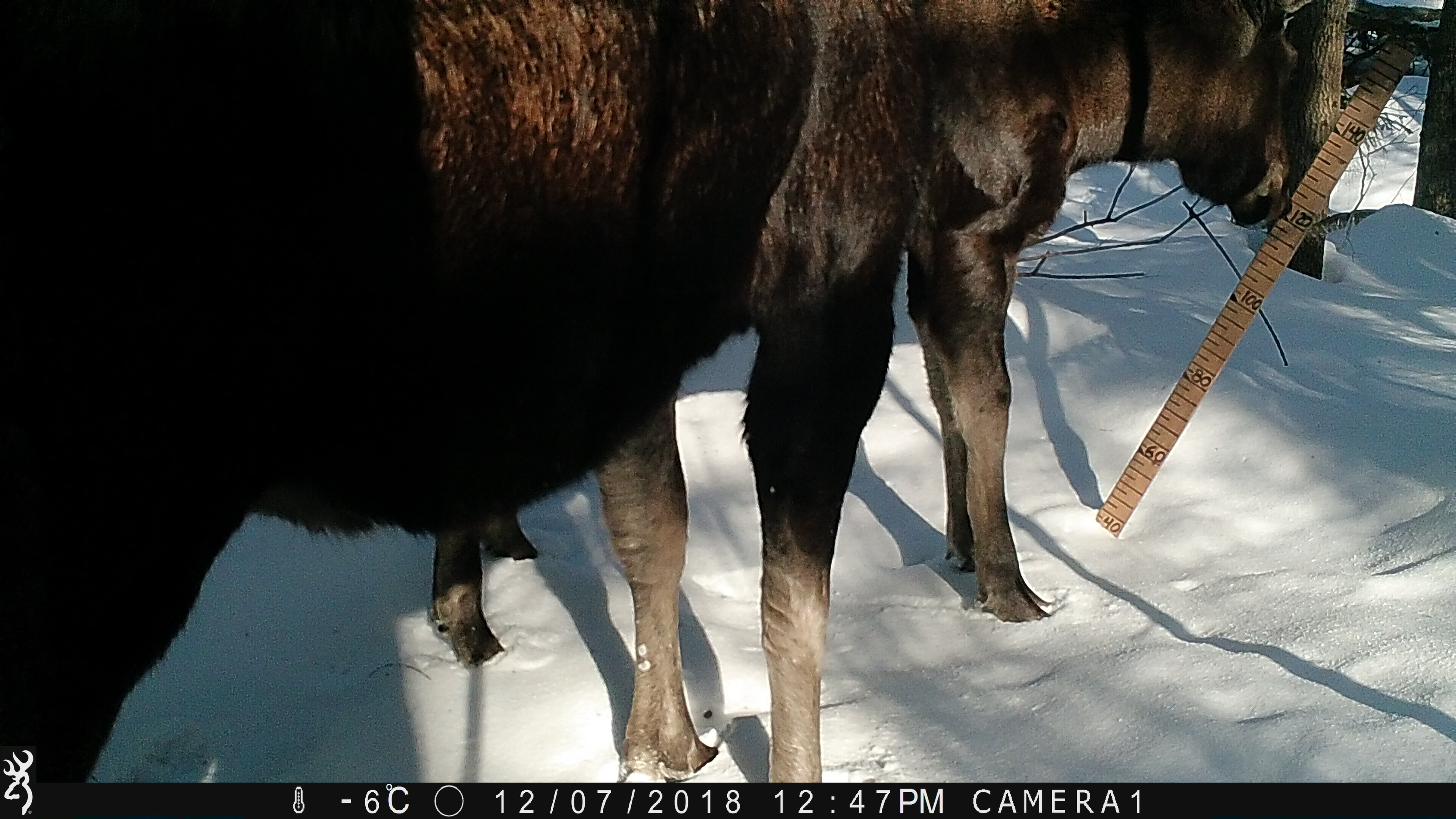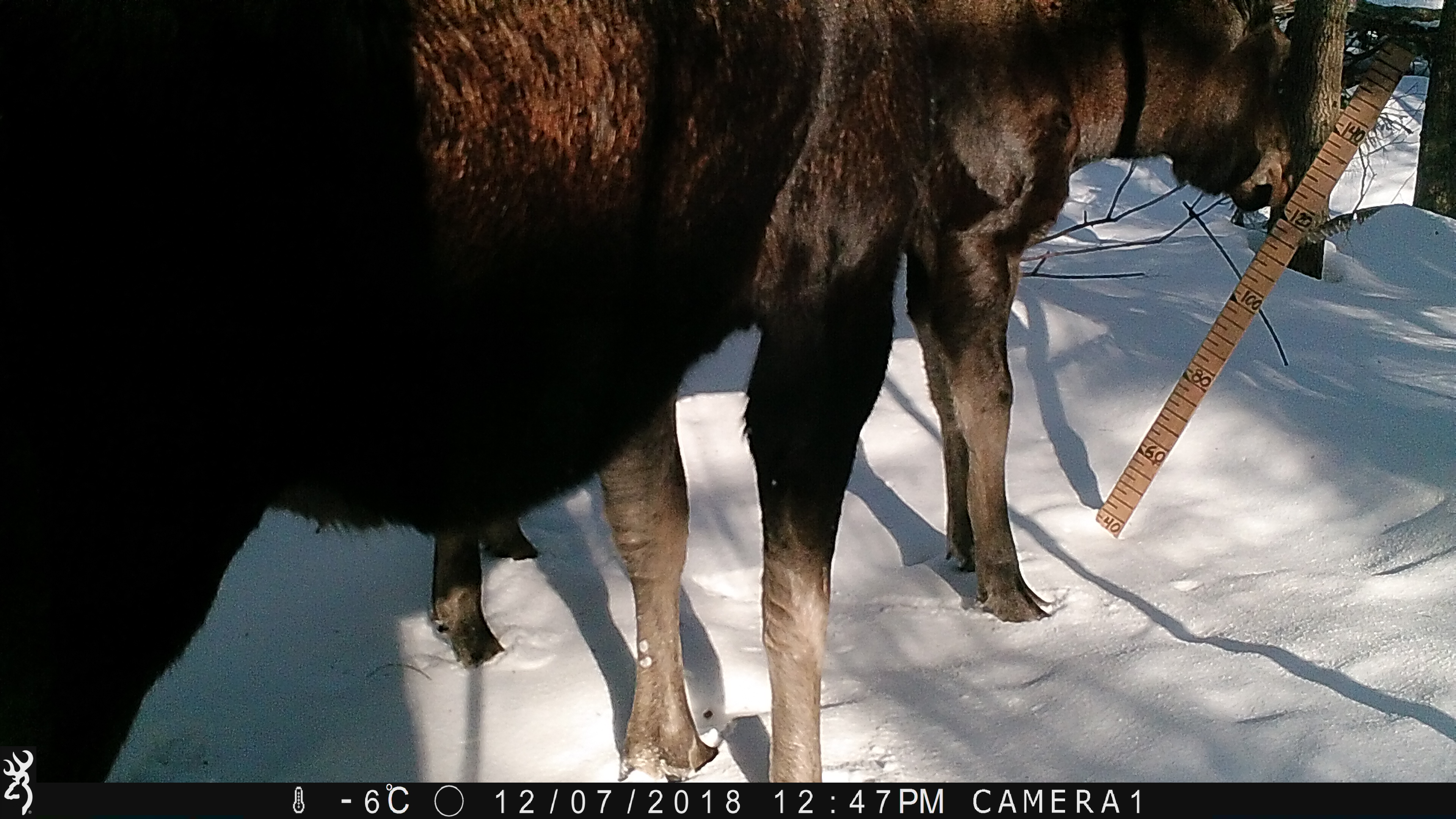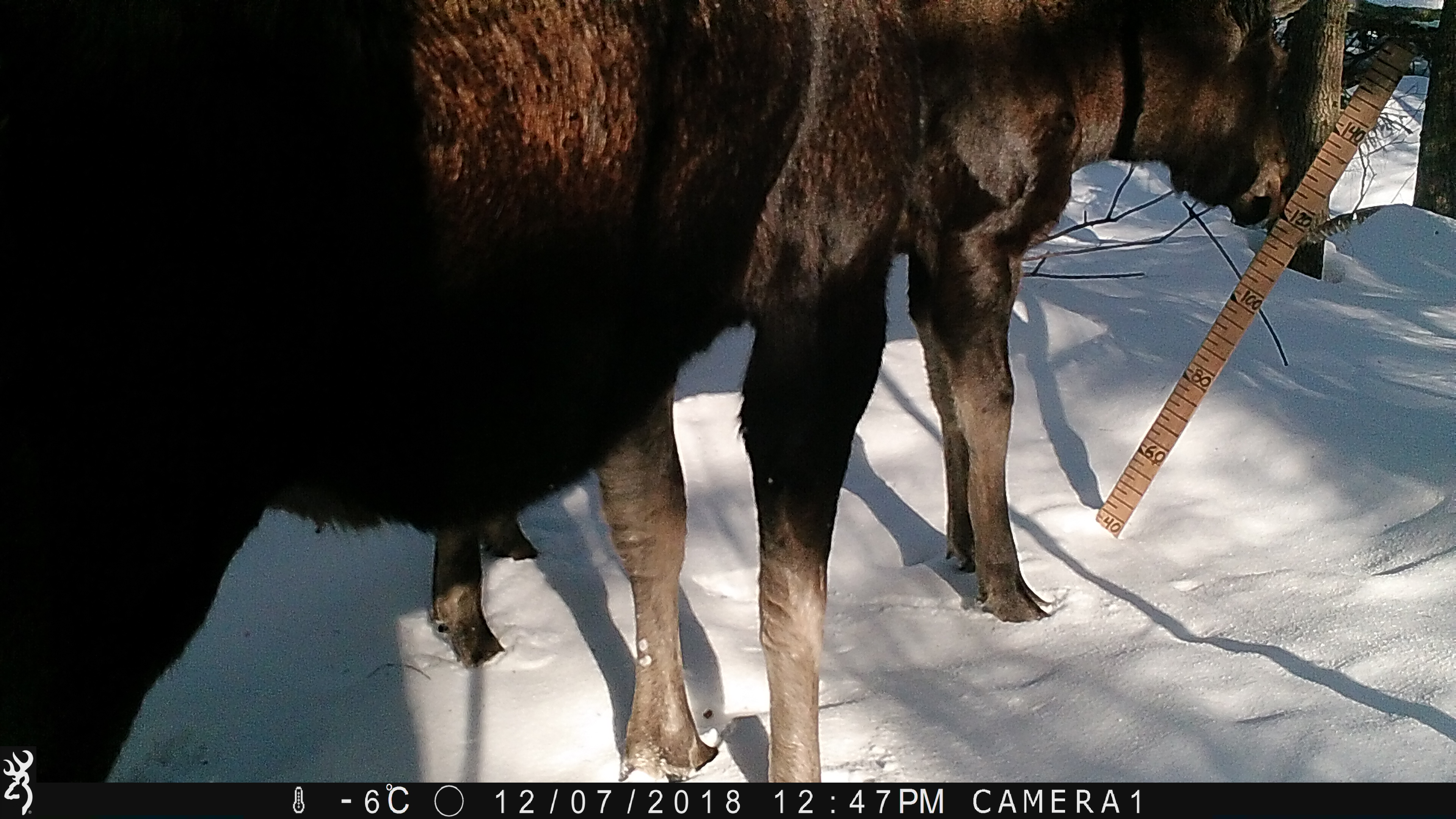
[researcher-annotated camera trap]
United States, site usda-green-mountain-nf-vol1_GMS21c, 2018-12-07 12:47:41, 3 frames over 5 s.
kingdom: Animalia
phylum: Chordata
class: Mammalia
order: Artiodactyla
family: Cervidae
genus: Alces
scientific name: Alces alces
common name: moose